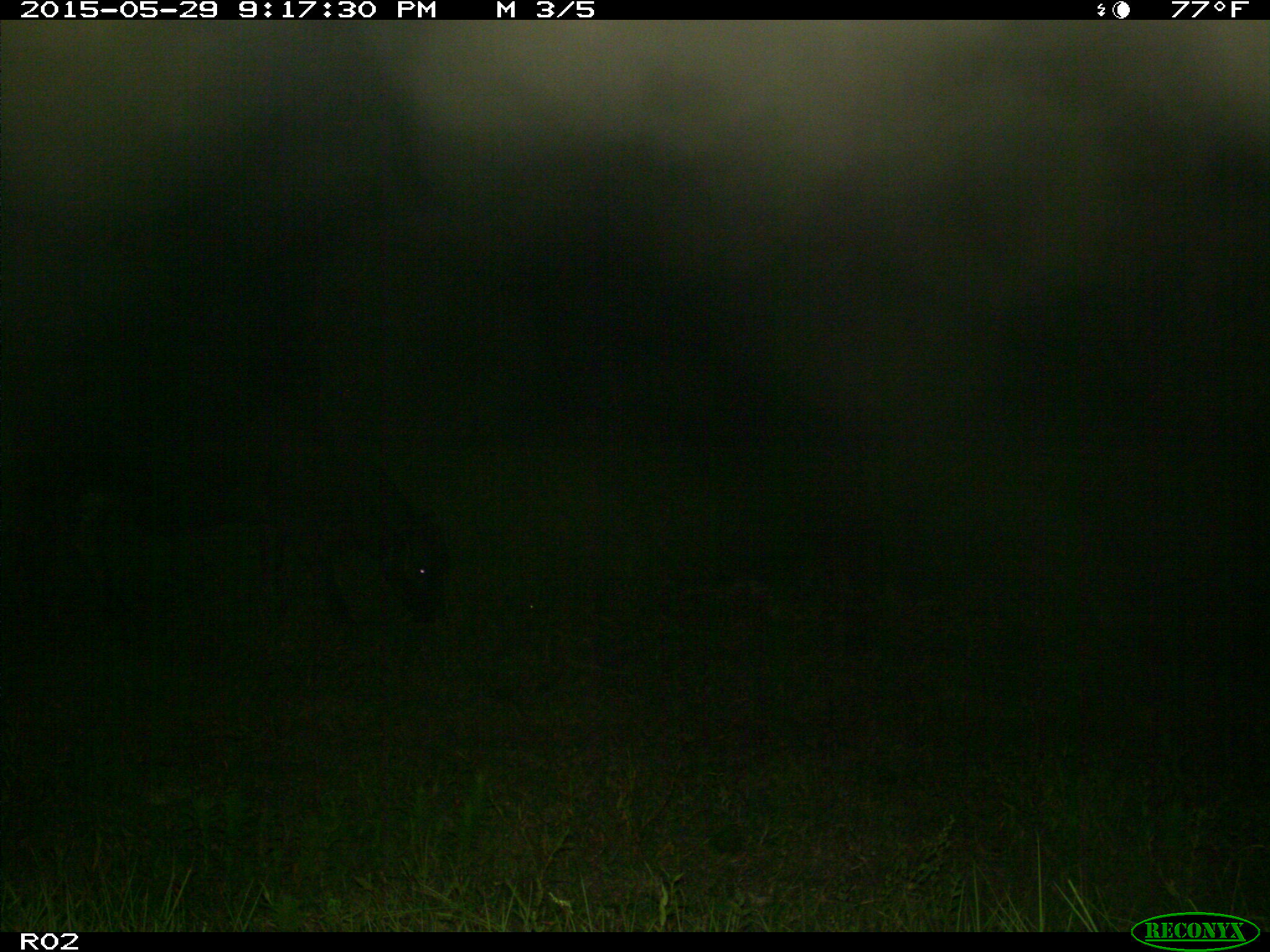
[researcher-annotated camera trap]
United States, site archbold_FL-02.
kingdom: Animalia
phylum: Chordata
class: Mammalia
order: Artiodactyla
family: Bovidae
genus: Bos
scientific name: Bos taurus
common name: domestic cow